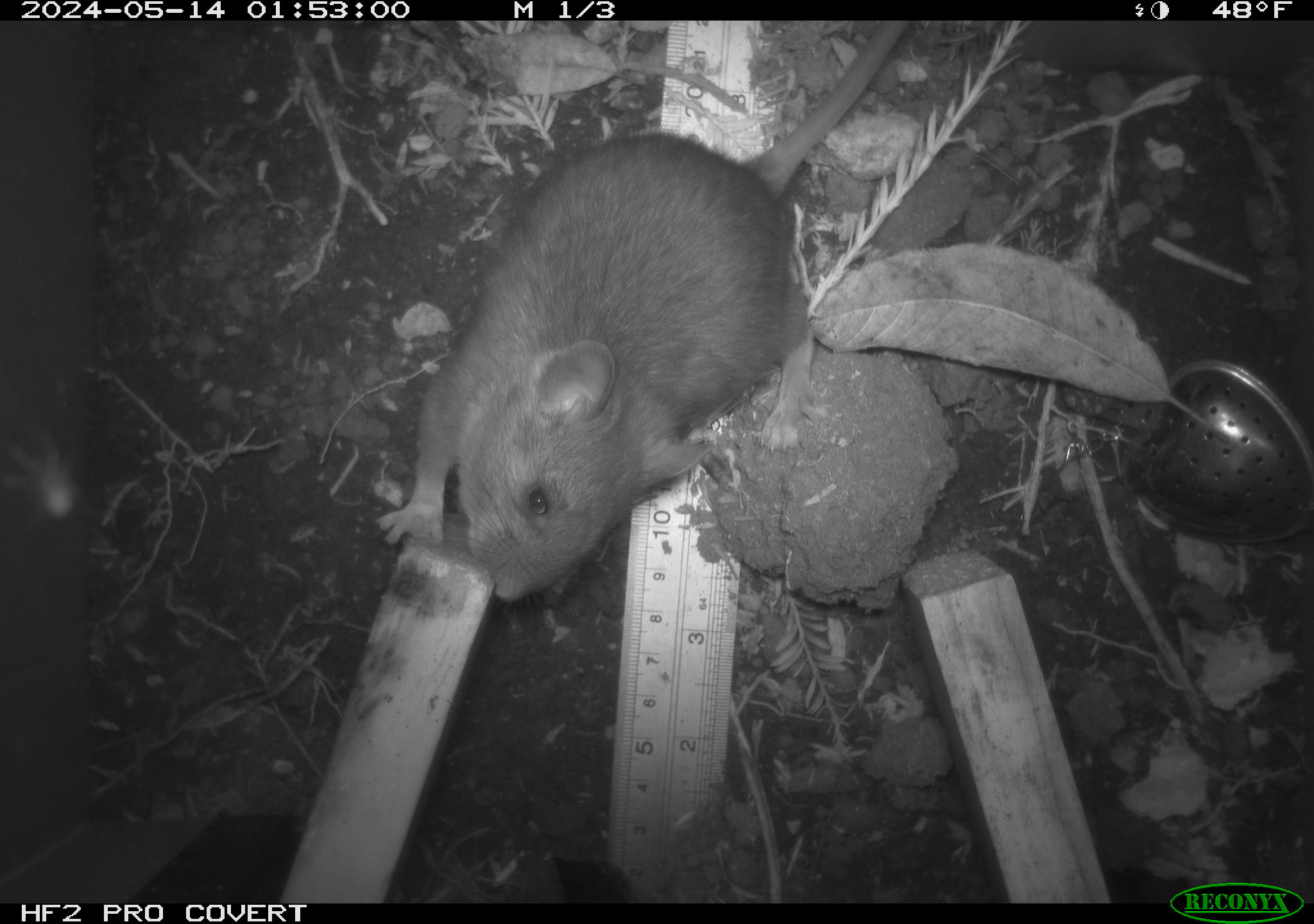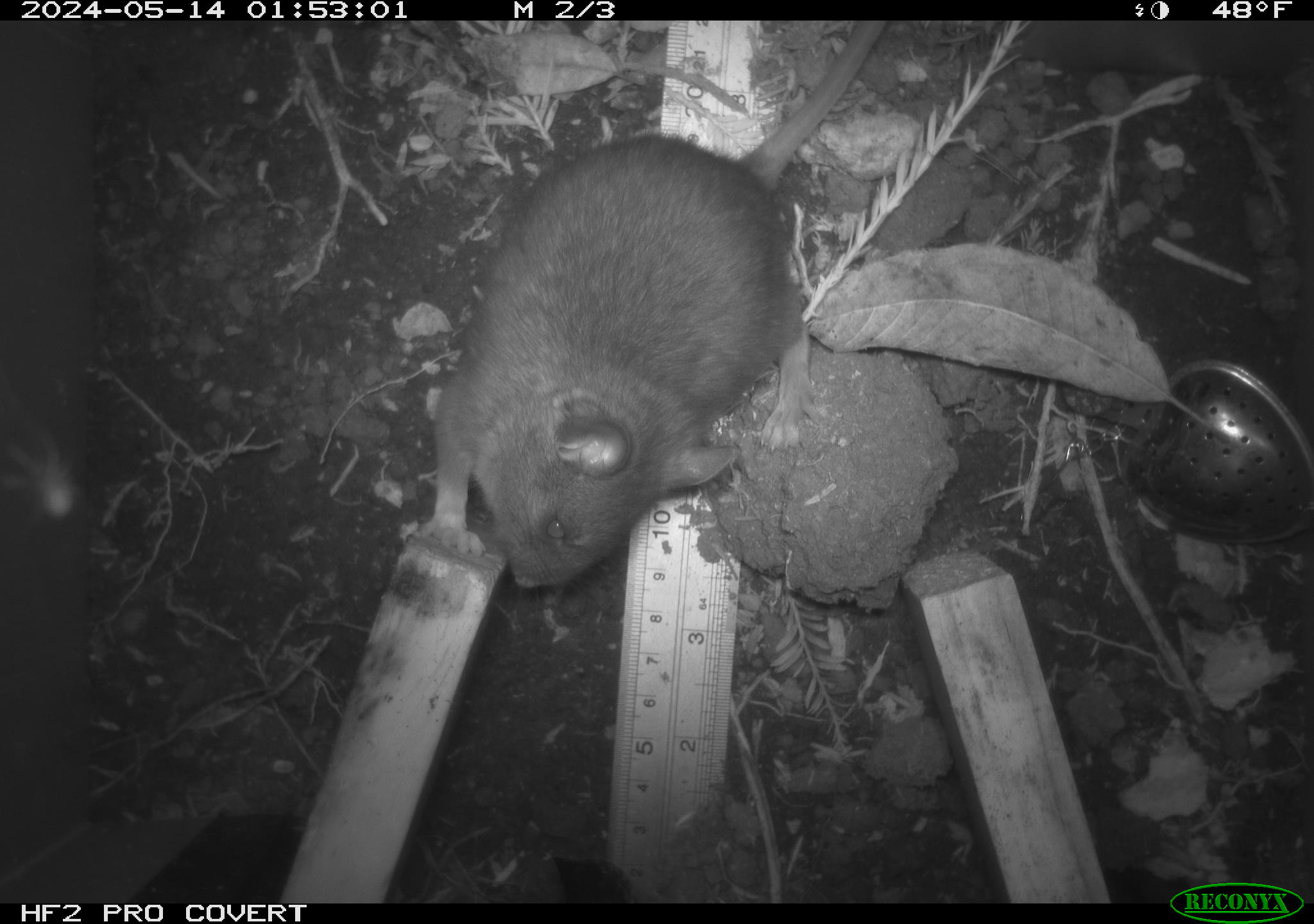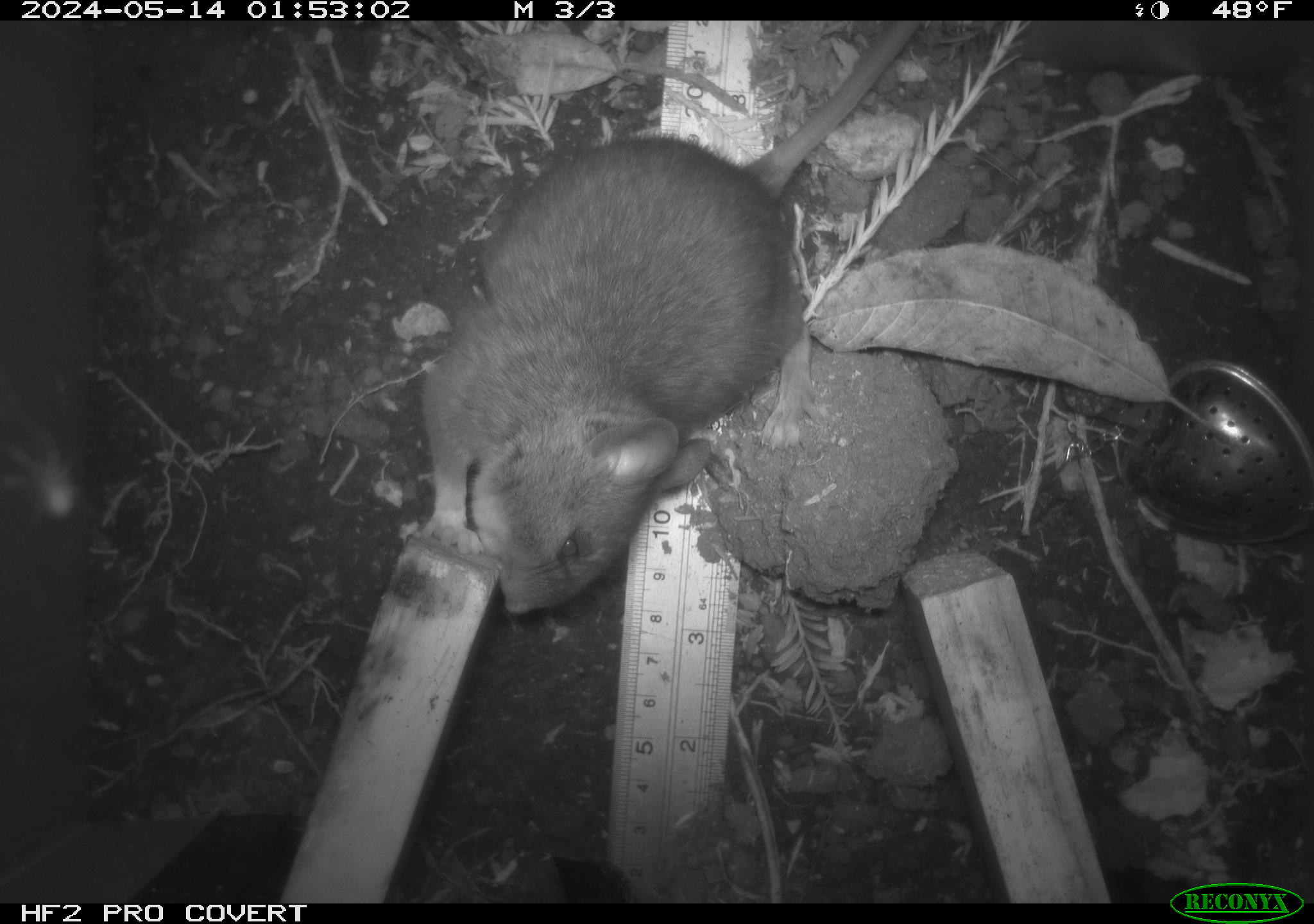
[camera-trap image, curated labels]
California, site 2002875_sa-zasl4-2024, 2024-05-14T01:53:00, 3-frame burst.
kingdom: Animalia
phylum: Chordata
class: Mammalia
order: Rodentia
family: Cricetidae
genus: Neotoma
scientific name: Neotoma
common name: pack rat or woodrat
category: neotoma species